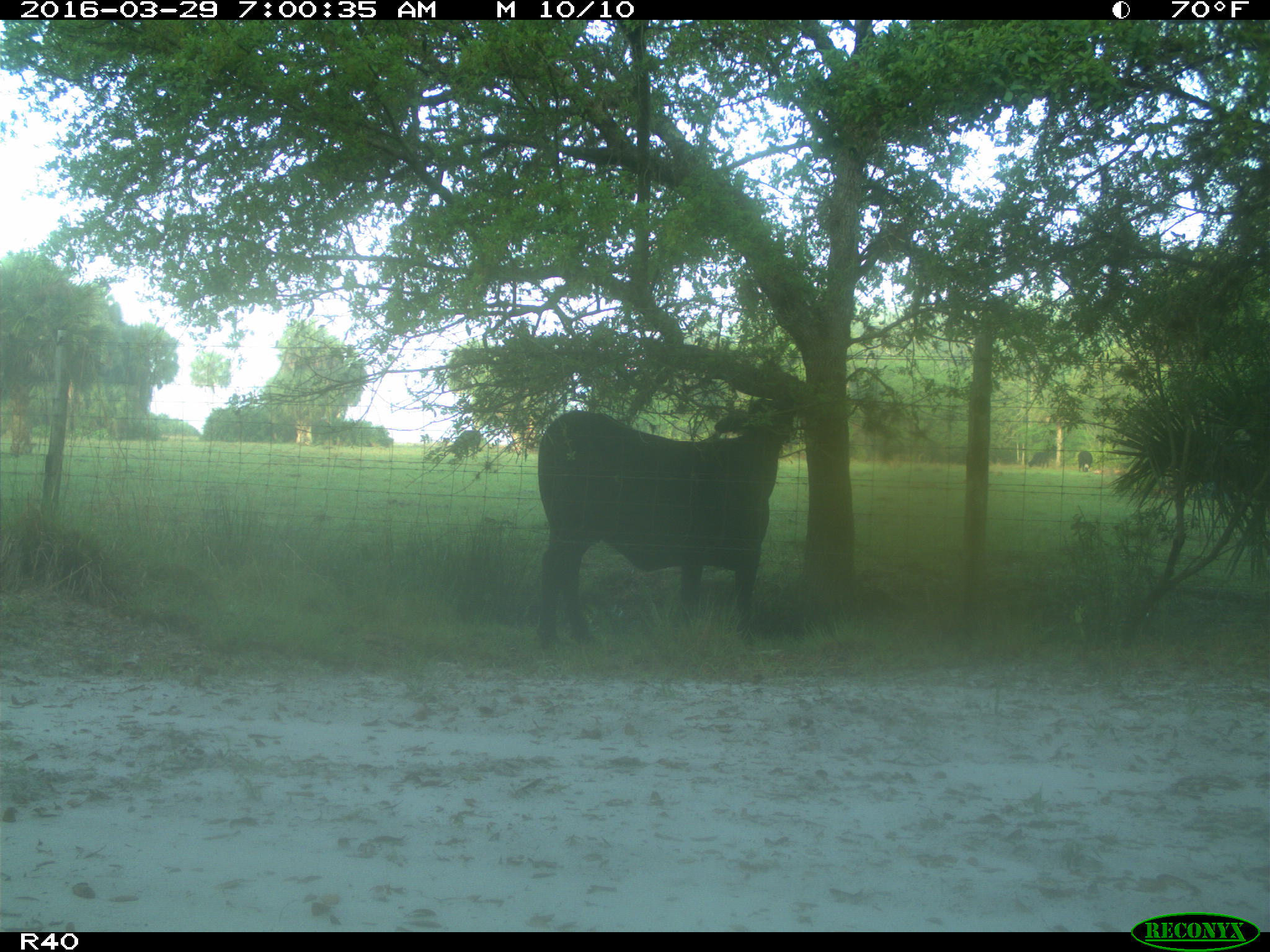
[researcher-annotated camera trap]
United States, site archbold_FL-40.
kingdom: Animalia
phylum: Chordata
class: Mammalia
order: Artiodactyla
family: Bovidae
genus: Bos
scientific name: Bos taurus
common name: domestic cow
Bos taurus (domestic cow).